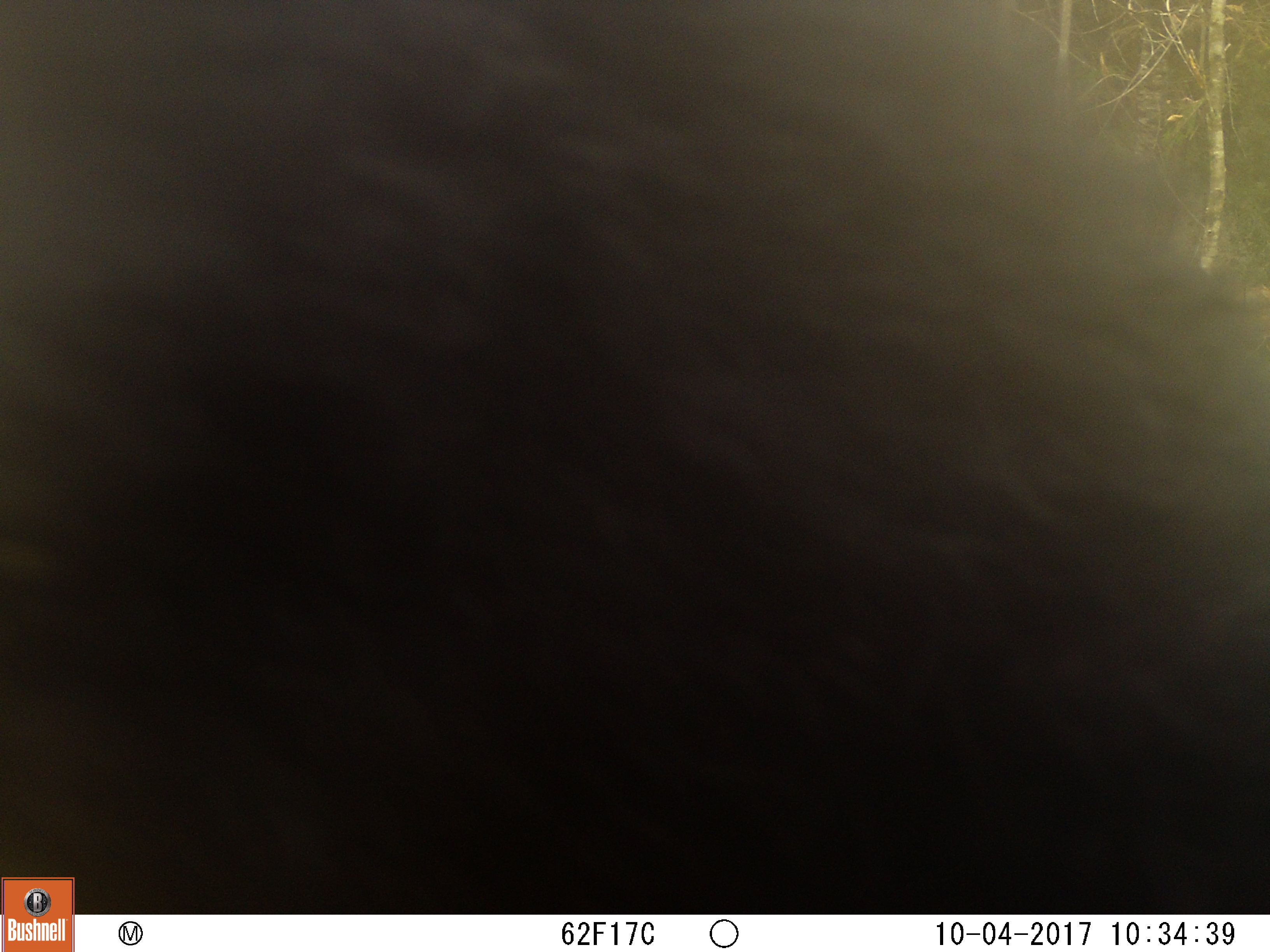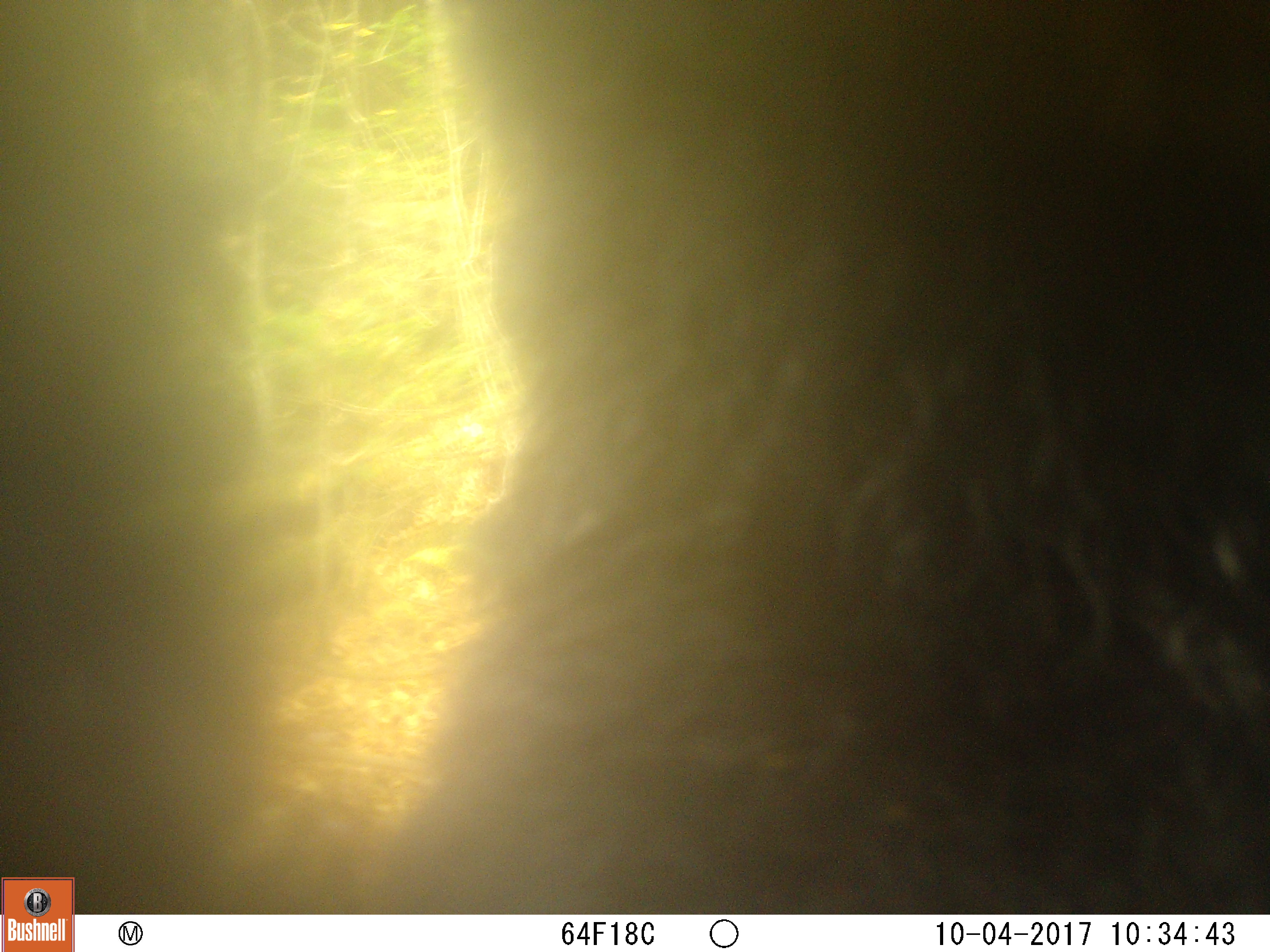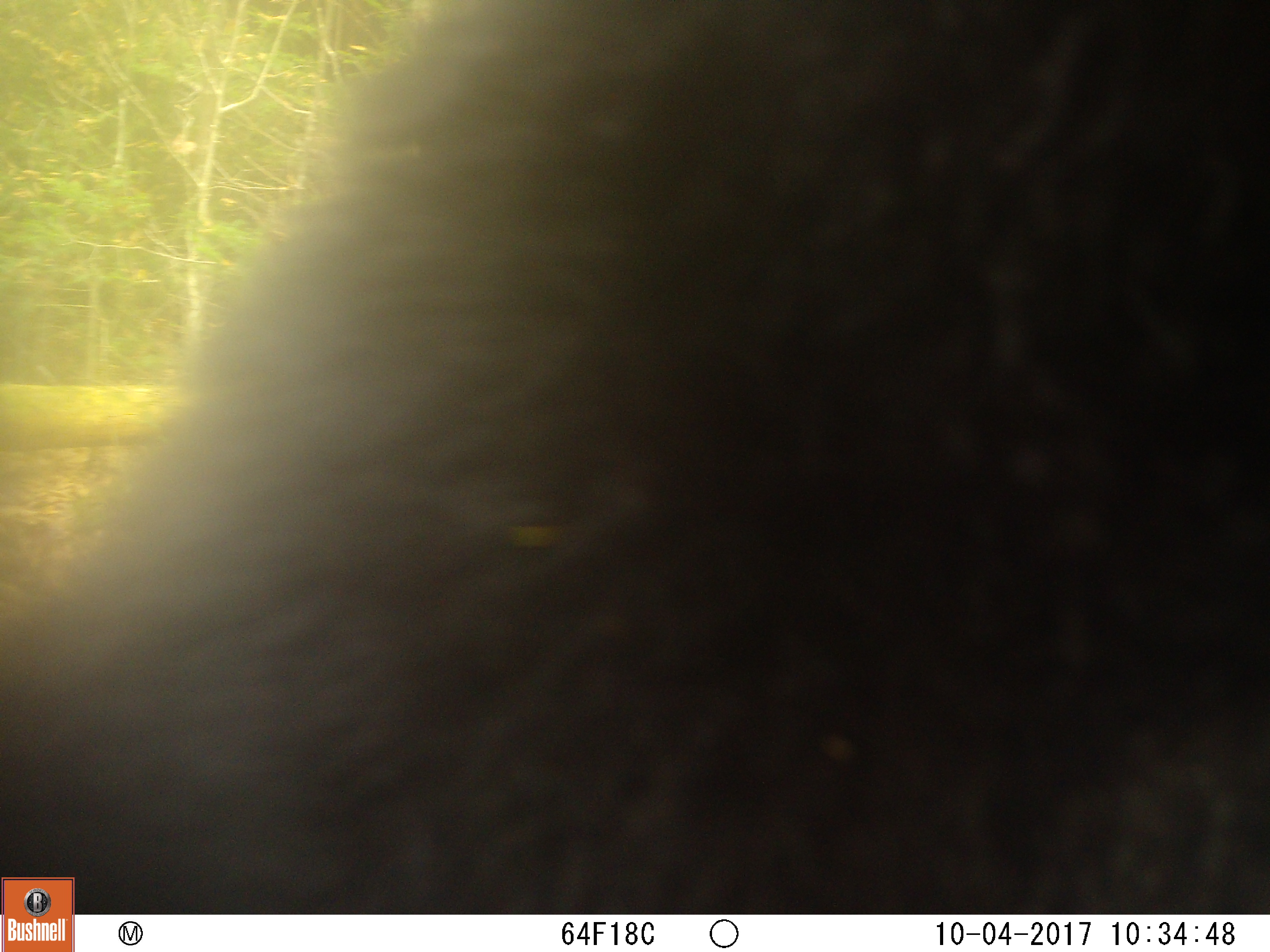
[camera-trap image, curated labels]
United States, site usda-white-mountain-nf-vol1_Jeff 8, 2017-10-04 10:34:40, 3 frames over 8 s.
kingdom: Animalia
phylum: Chordata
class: Mammalia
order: Carnivora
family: Ursidae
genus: Ursus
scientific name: Ursus americanus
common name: black bear